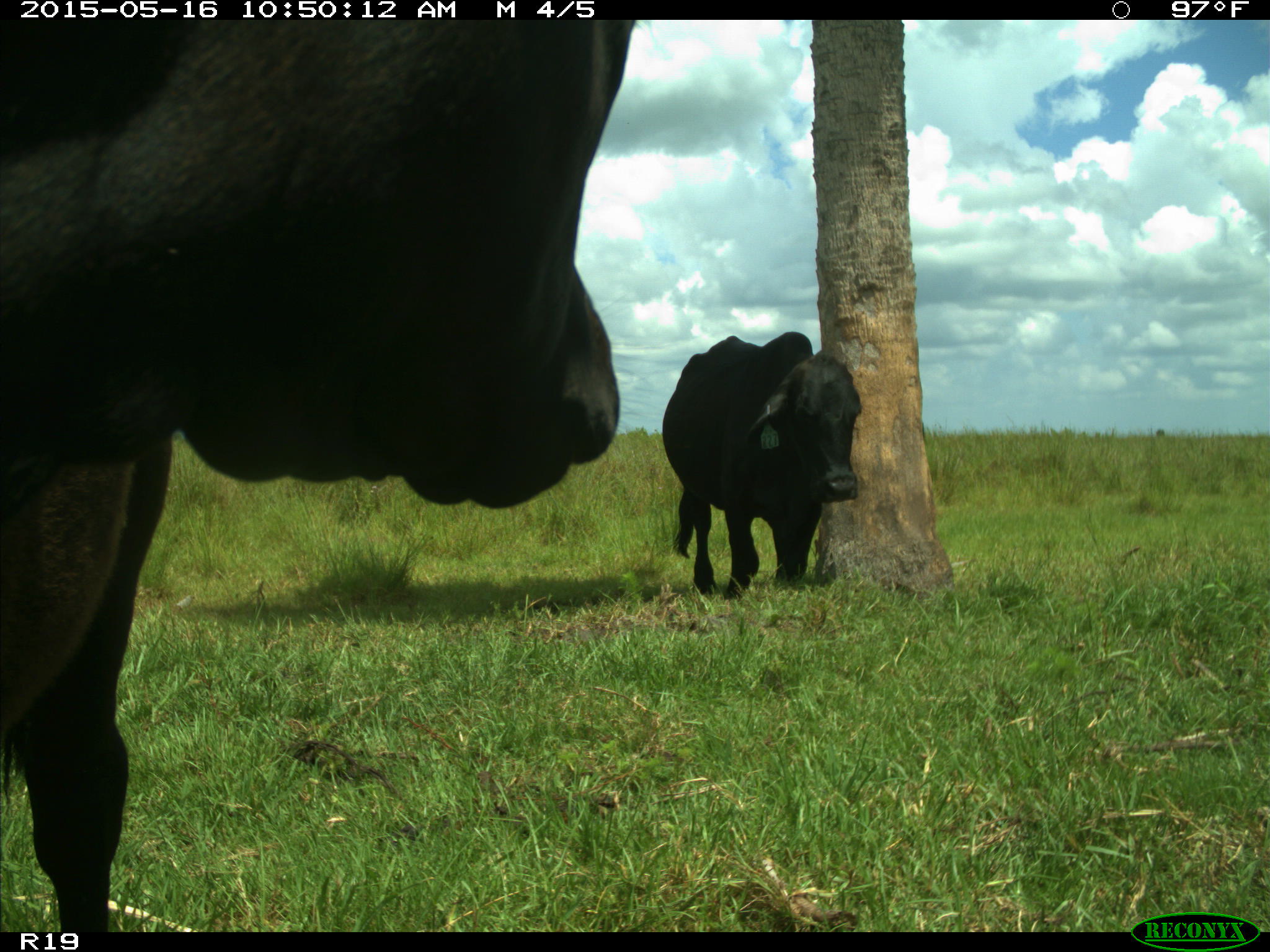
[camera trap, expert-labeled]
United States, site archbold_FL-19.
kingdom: Animalia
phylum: Chordata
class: Mammalia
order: Artiodactyla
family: Bovidae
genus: Bos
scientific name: Bos taurus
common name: domestic cow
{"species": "Bos taurus (domestic cow)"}